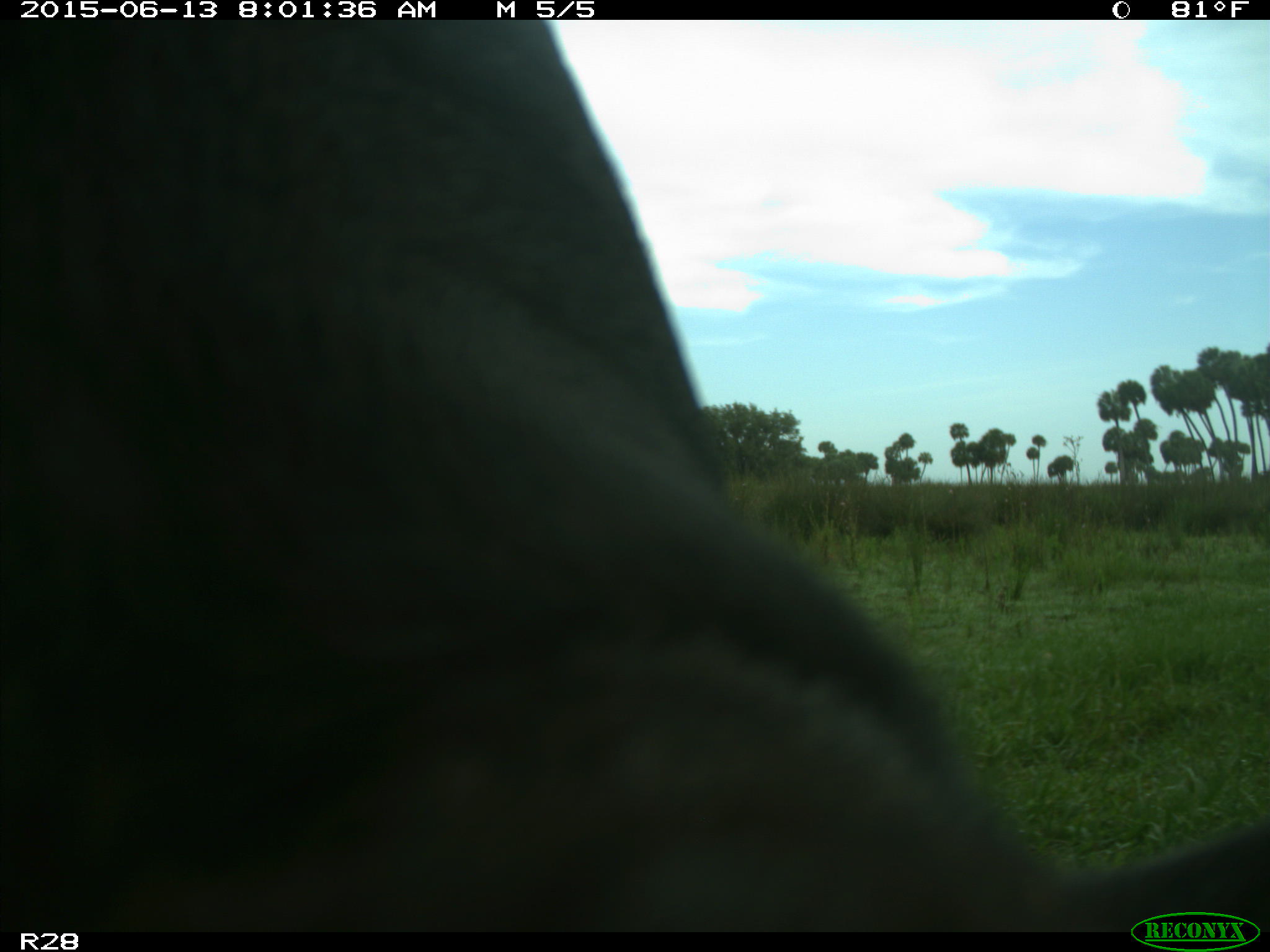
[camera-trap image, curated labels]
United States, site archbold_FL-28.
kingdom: Animalia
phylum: Chordata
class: Mammalia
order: Artiodactyla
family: Bovidae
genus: Bos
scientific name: Bos taurus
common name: domestic cow